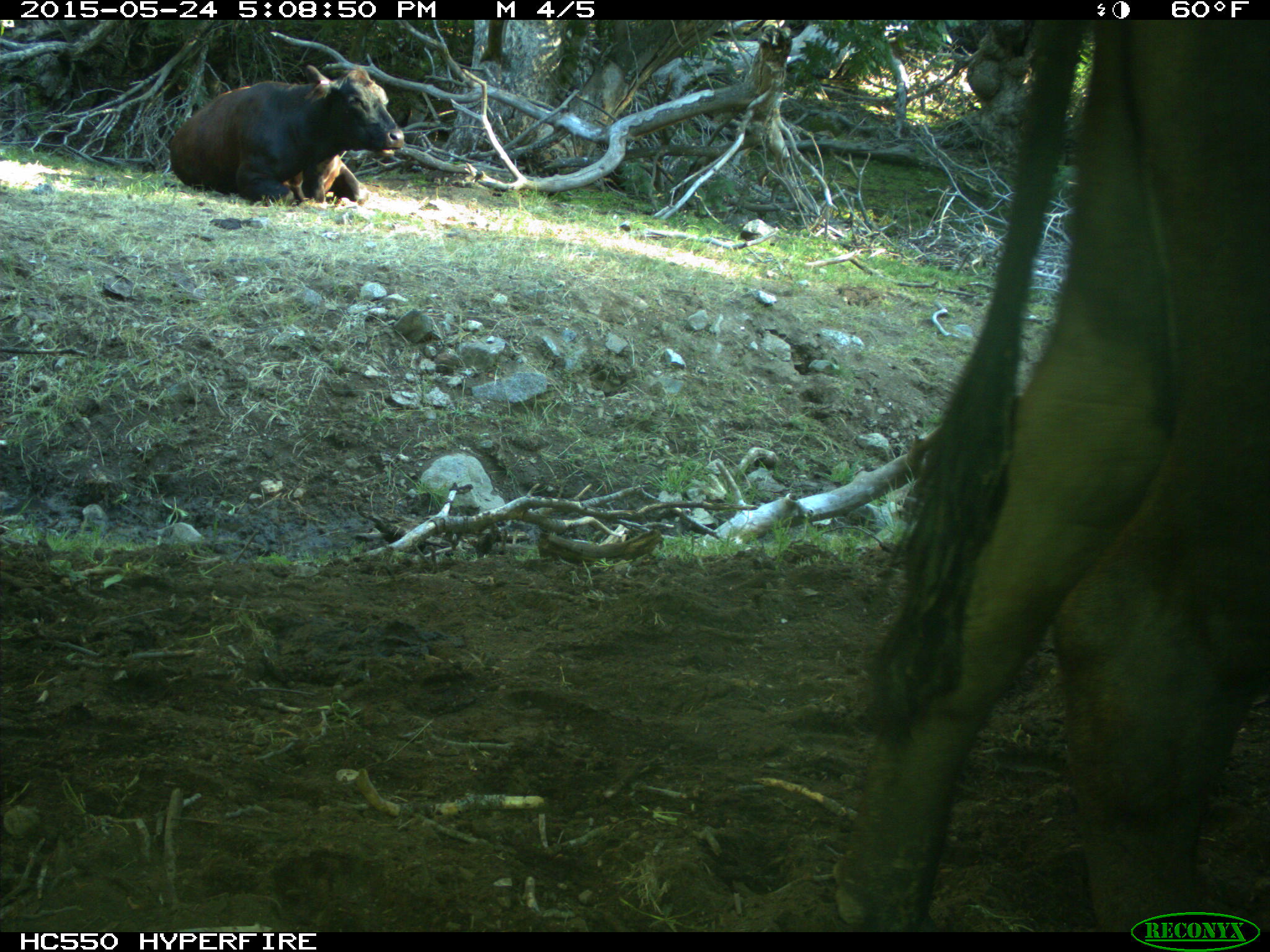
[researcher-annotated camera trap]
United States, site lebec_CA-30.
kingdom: Animalia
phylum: Chordata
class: Mammalia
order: Artiodactyla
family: Bovidae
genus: Bos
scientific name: Bos taurus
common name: domestic cow